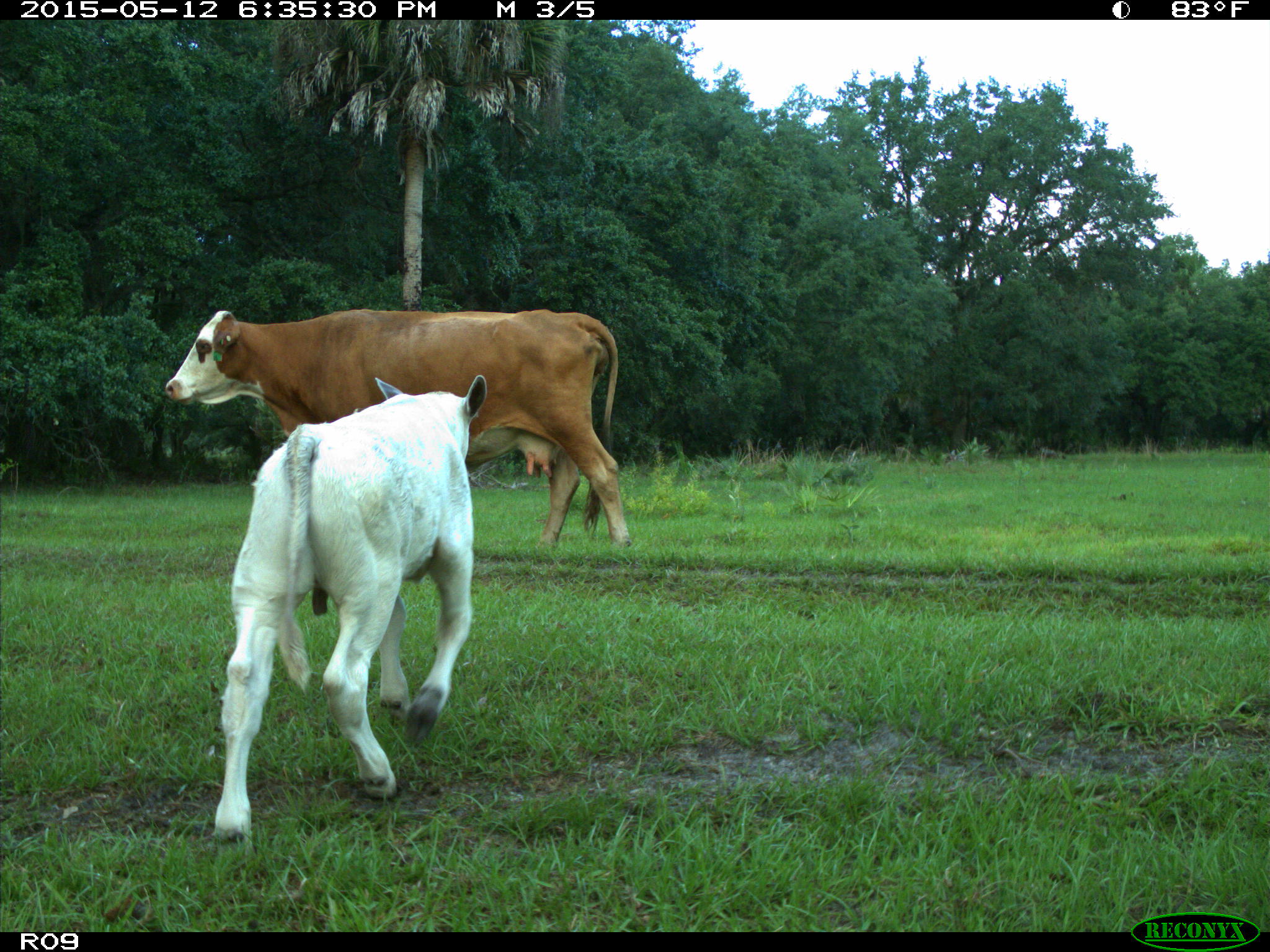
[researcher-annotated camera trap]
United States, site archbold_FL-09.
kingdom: Animalia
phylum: Chordata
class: Mammalia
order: Artiodactyla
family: Bovidae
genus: Bos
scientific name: Bos taurus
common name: domestic cow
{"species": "Bos taurus (domestic cow)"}